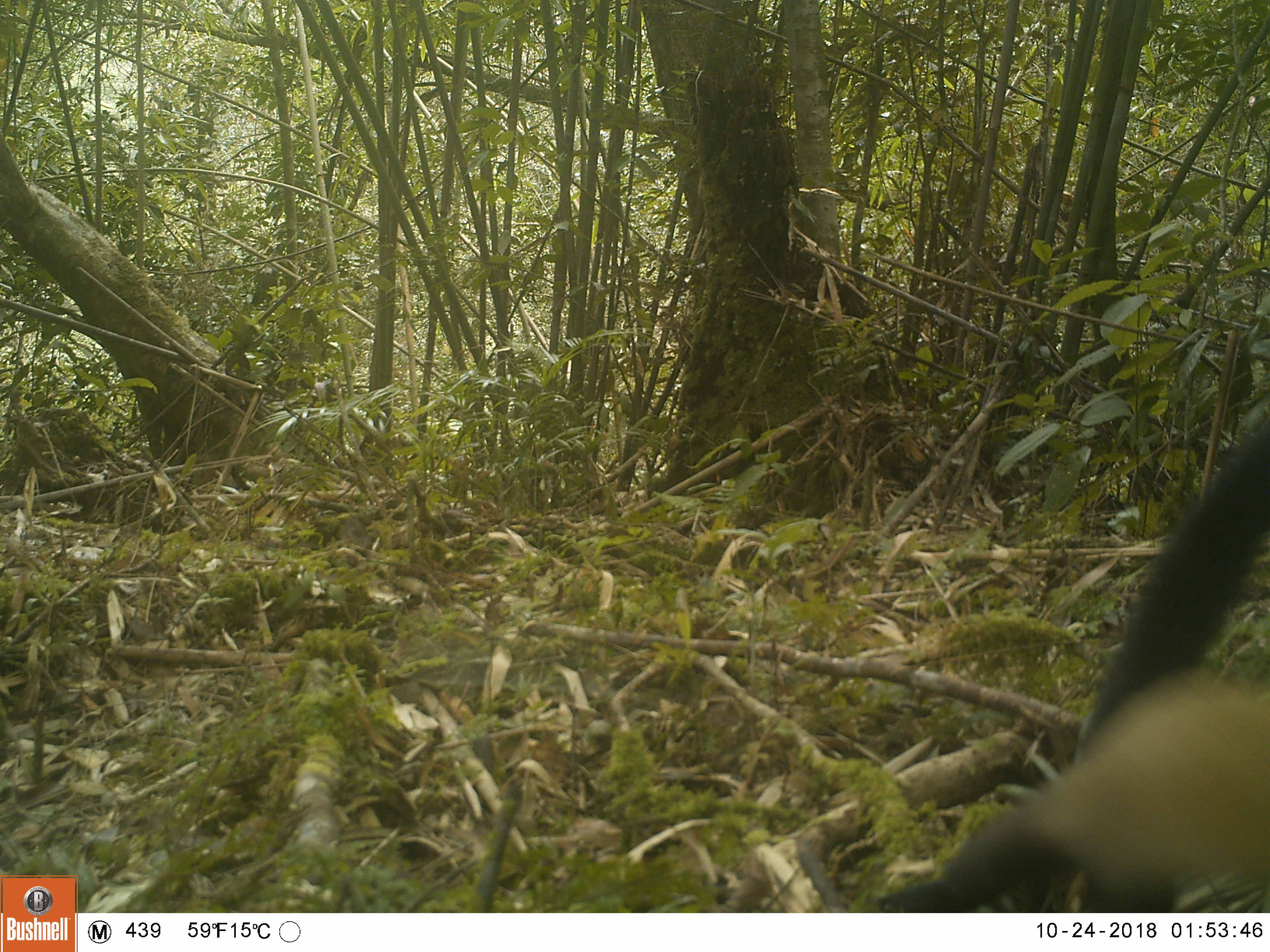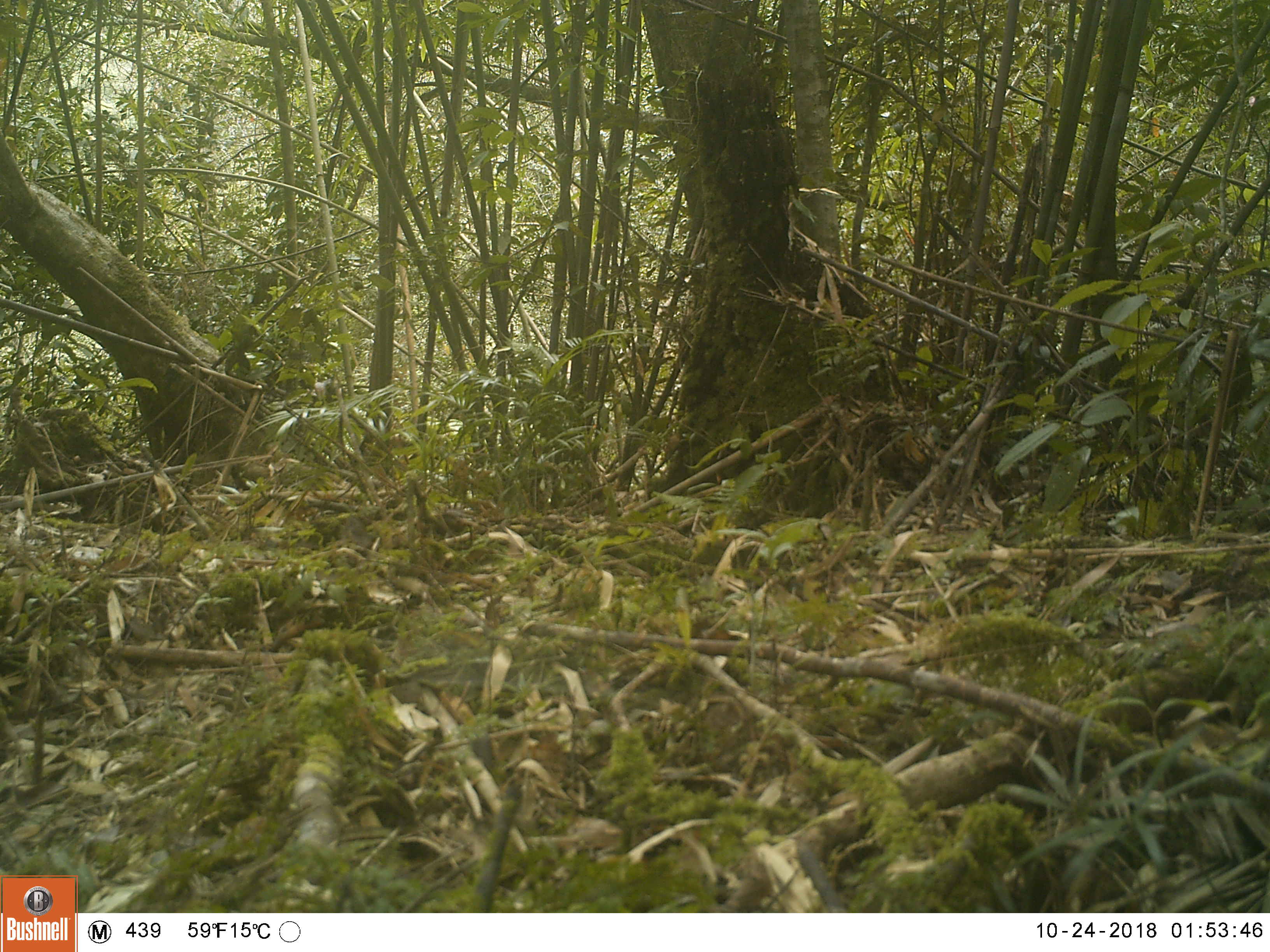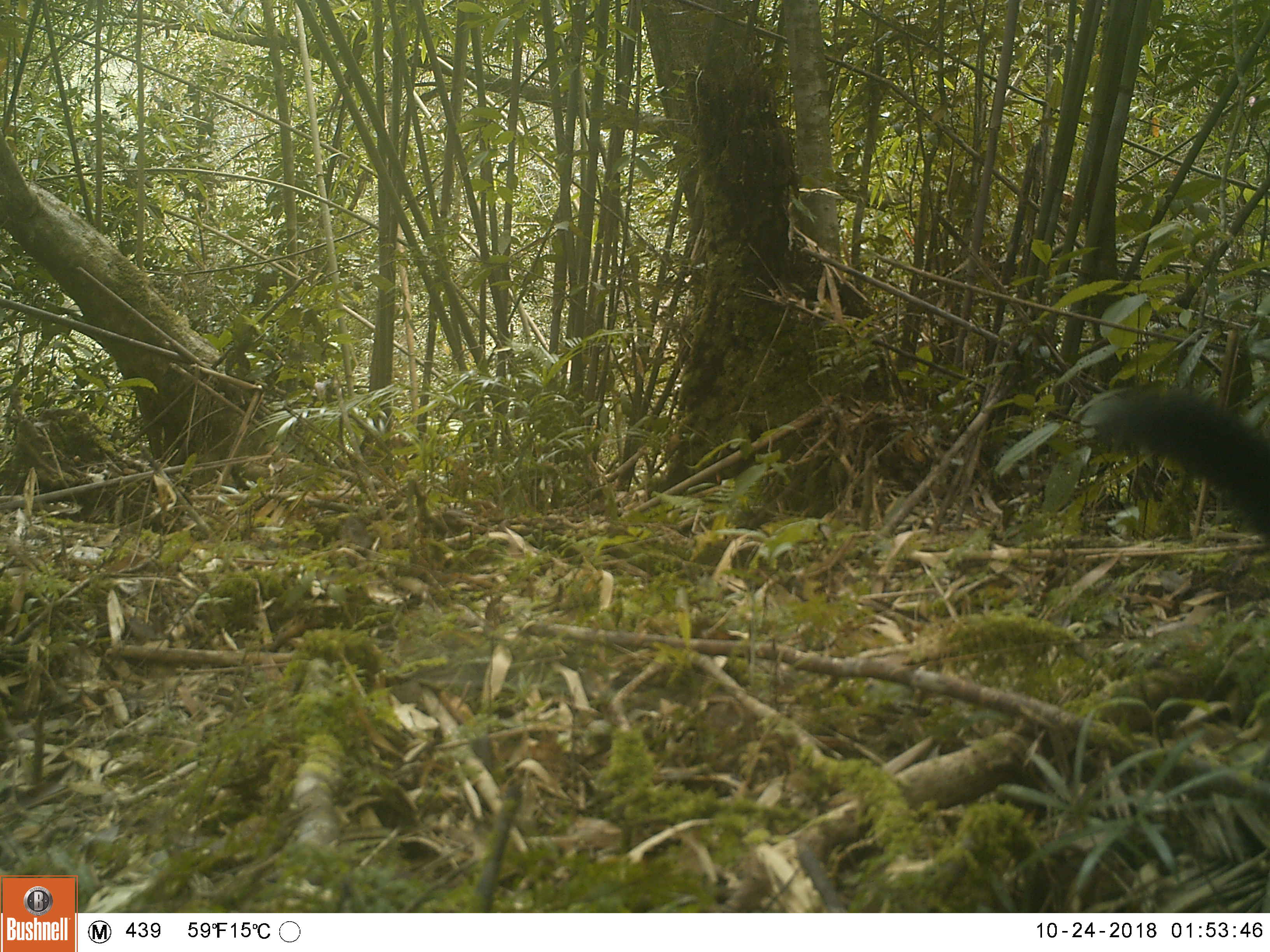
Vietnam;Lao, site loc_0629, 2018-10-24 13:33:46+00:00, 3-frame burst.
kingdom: Animalia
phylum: Chordata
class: Mammalia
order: Carnivora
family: Mustelidae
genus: Martes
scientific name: Martes flavigula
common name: yellow-throated marten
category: yellow throated marten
Yellow throated marten (yellow-throated marten) (Martes flavigula). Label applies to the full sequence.